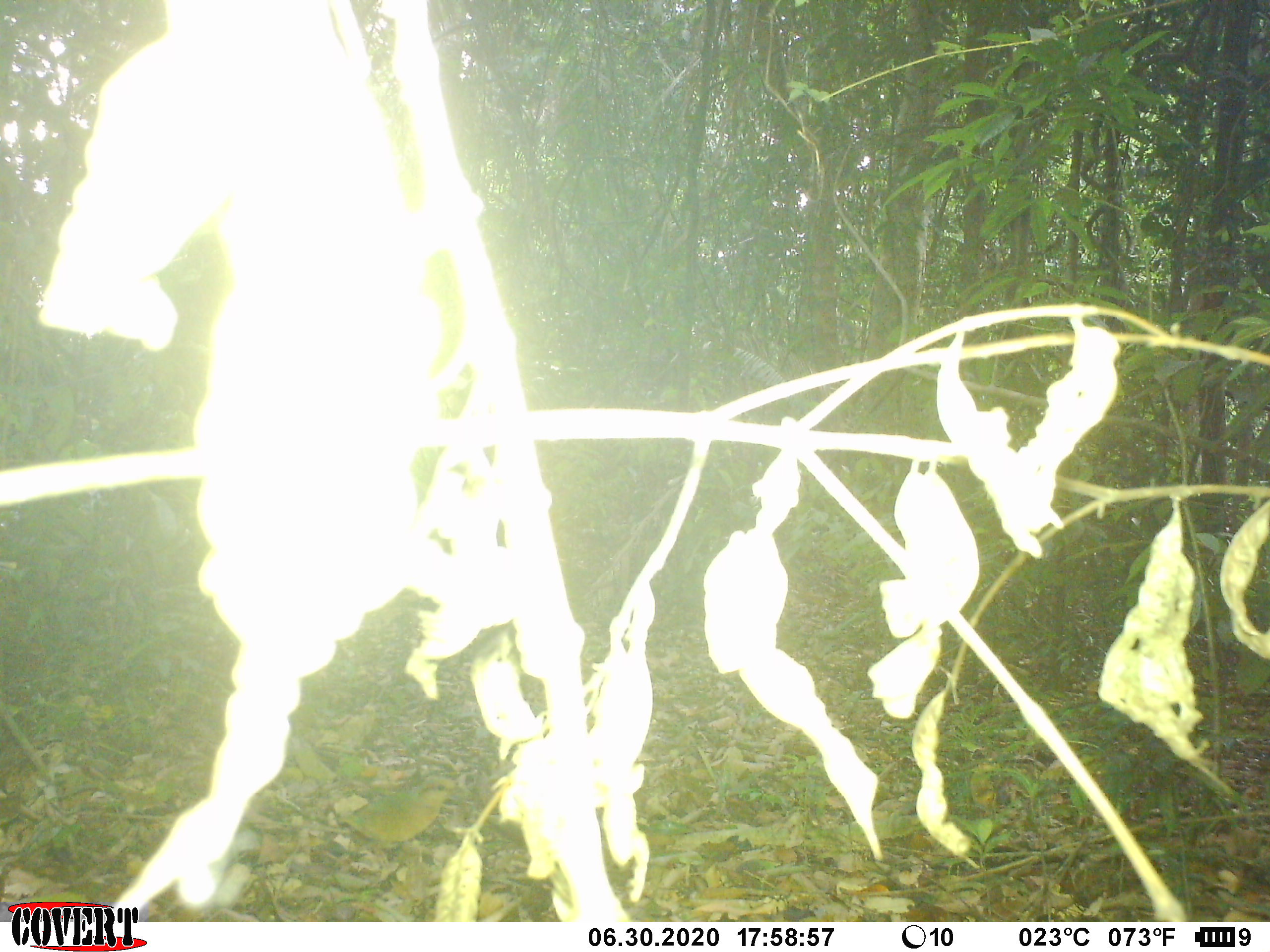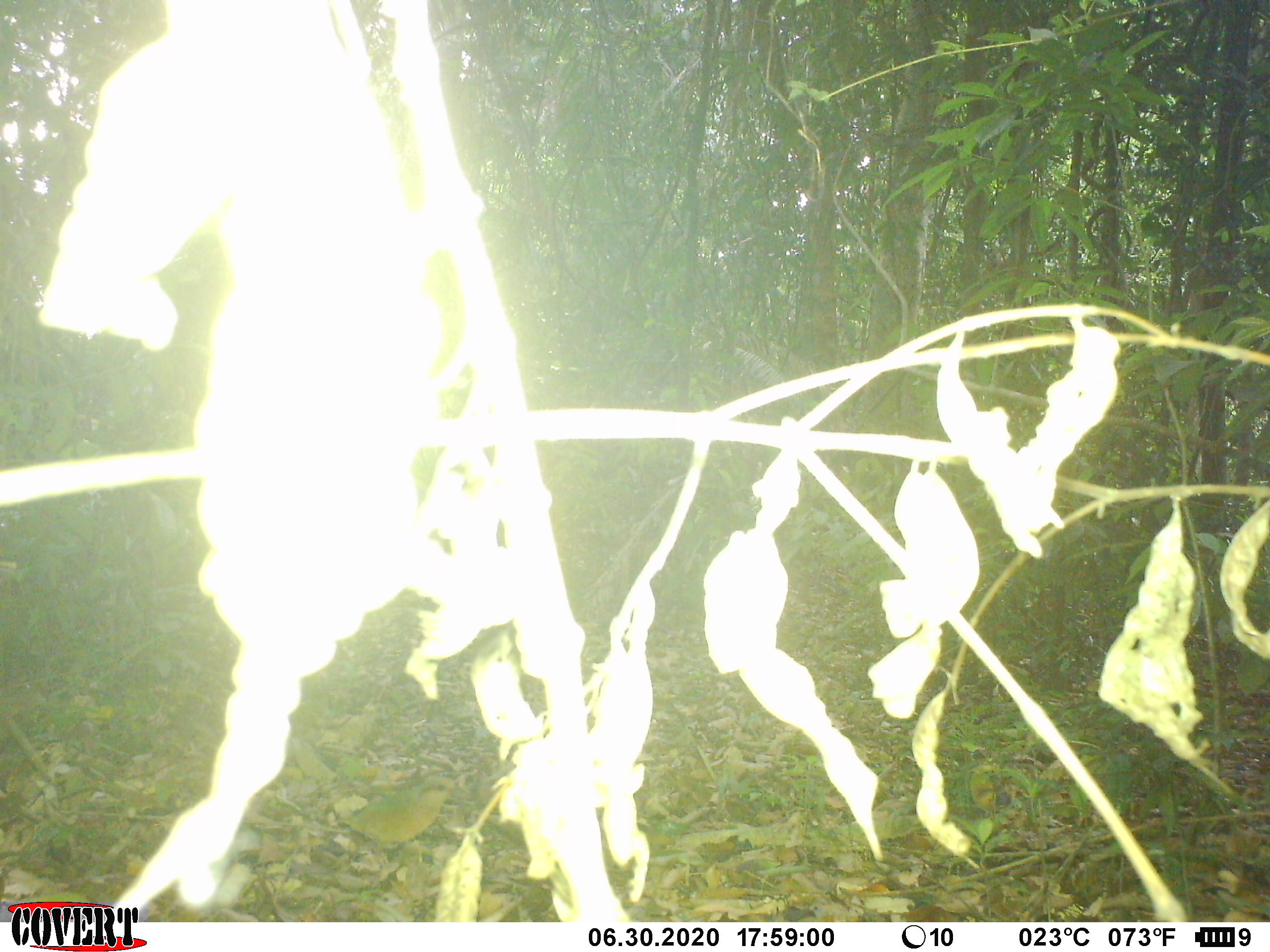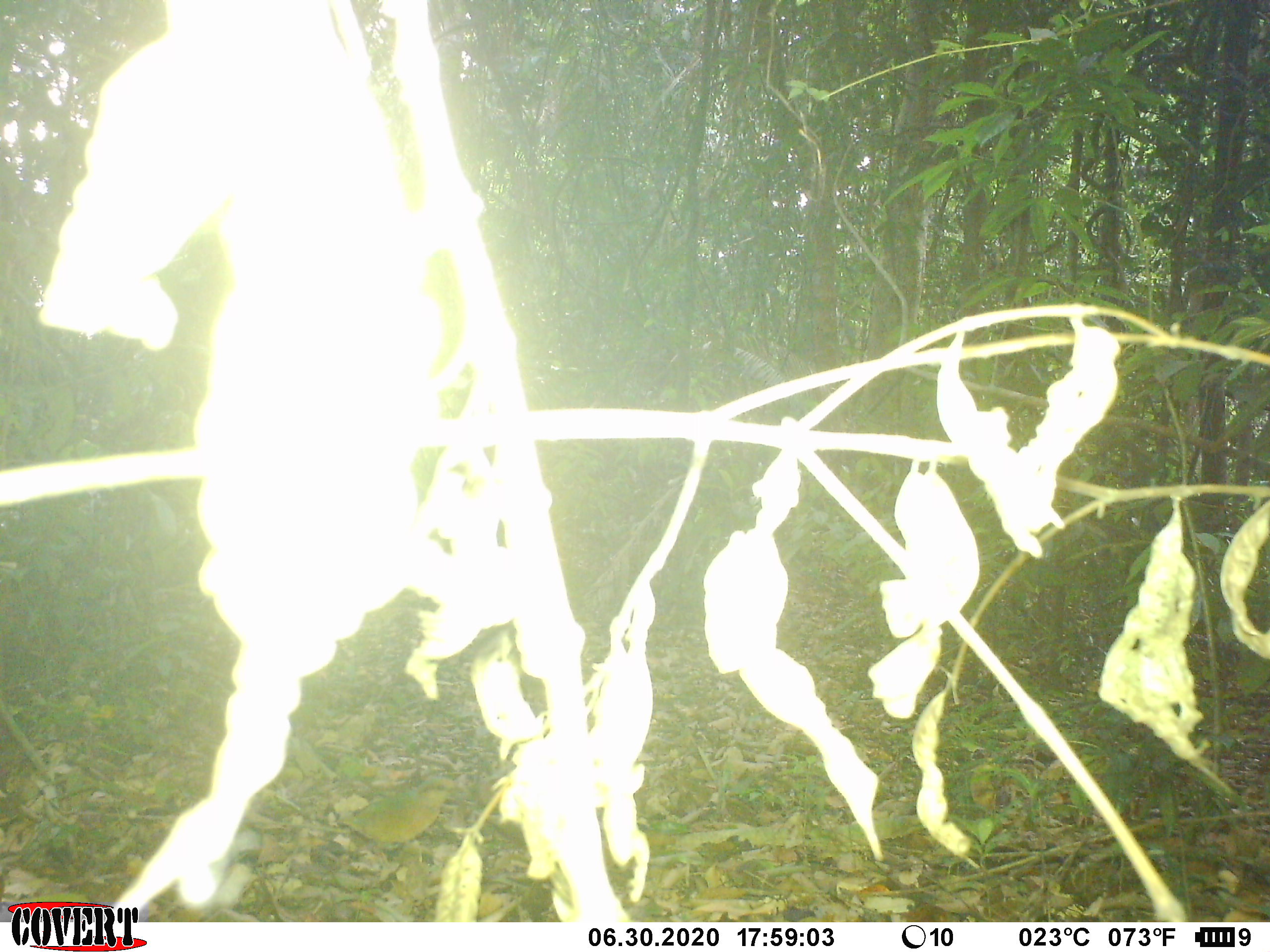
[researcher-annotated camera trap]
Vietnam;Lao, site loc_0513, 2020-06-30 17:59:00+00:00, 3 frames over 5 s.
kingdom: Animalia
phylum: Chordata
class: Aves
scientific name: Aves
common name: bird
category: unidentified bird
Unidentified bird (bird) (Aves). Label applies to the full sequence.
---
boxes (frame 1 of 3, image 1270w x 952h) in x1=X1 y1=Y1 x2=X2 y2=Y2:
unidentified bird: x1=335 y1=775 x2=464 y2=853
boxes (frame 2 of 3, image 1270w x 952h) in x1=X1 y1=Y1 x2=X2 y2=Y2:
unidentified bird: x1=332 y1=772 x2=463 y2=865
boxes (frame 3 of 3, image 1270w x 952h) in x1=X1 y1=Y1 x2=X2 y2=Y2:
unidentified bird: x1=337 y1=774 x2=462 y2=867